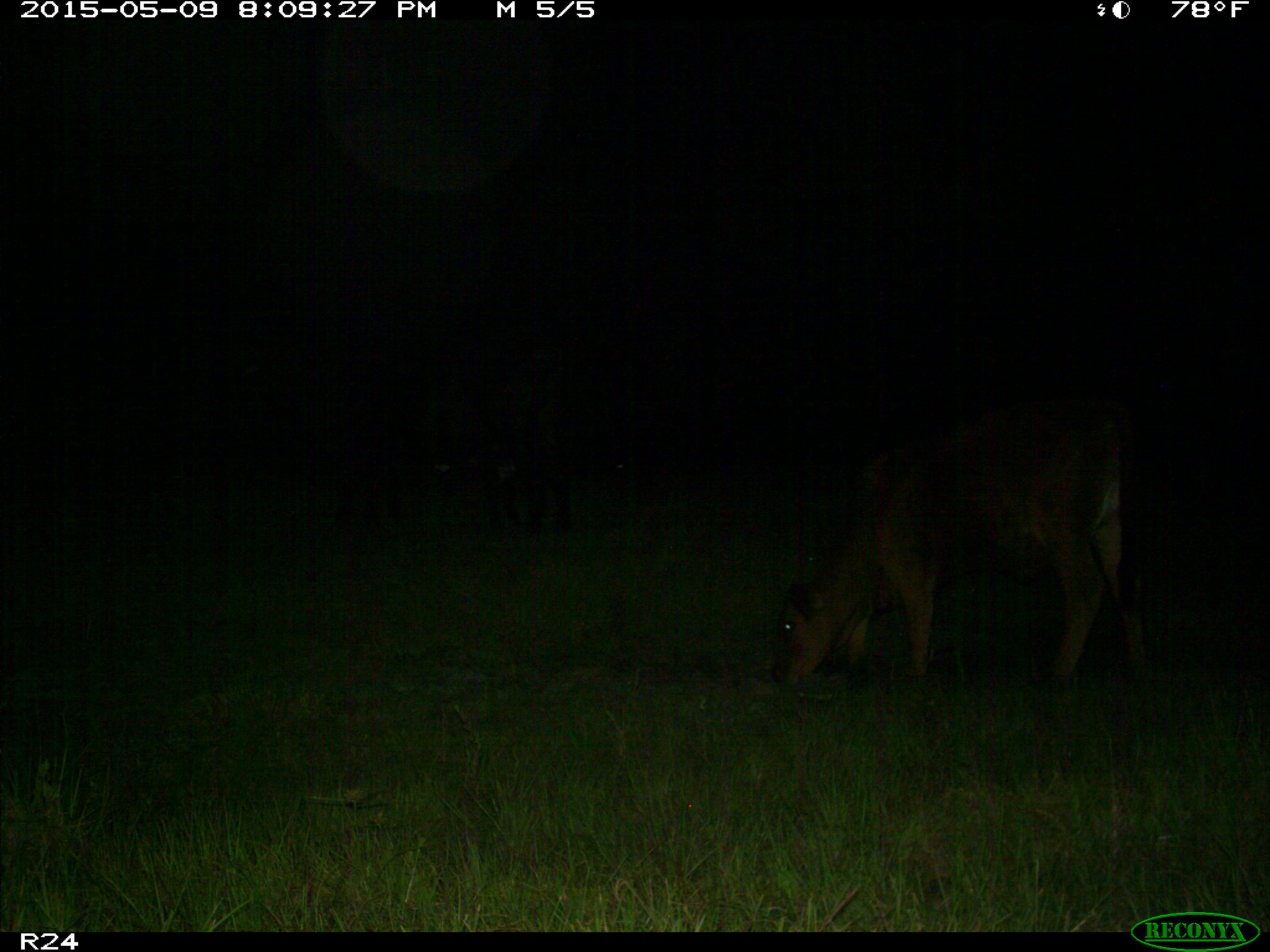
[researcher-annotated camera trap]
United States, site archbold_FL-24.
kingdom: Animalia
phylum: Chordata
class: Mammalia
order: Artiodactyla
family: Bovidae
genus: Bos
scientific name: Bos taurus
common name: domestic cow